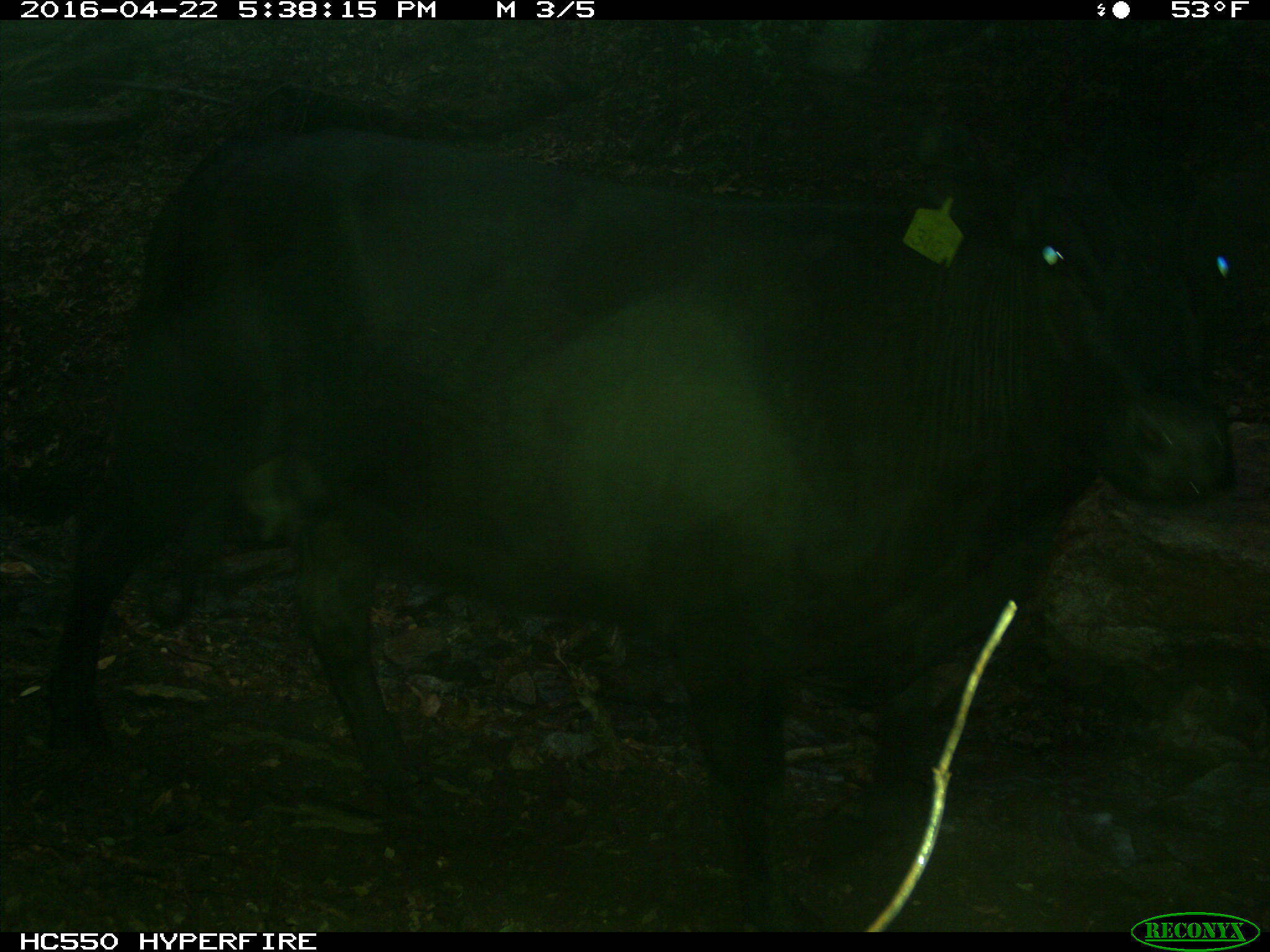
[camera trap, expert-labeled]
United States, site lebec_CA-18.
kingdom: Animalia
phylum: Chordata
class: Mammalia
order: Artiodactyla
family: Bovidae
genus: Bos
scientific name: Bos taurus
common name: domestic cow